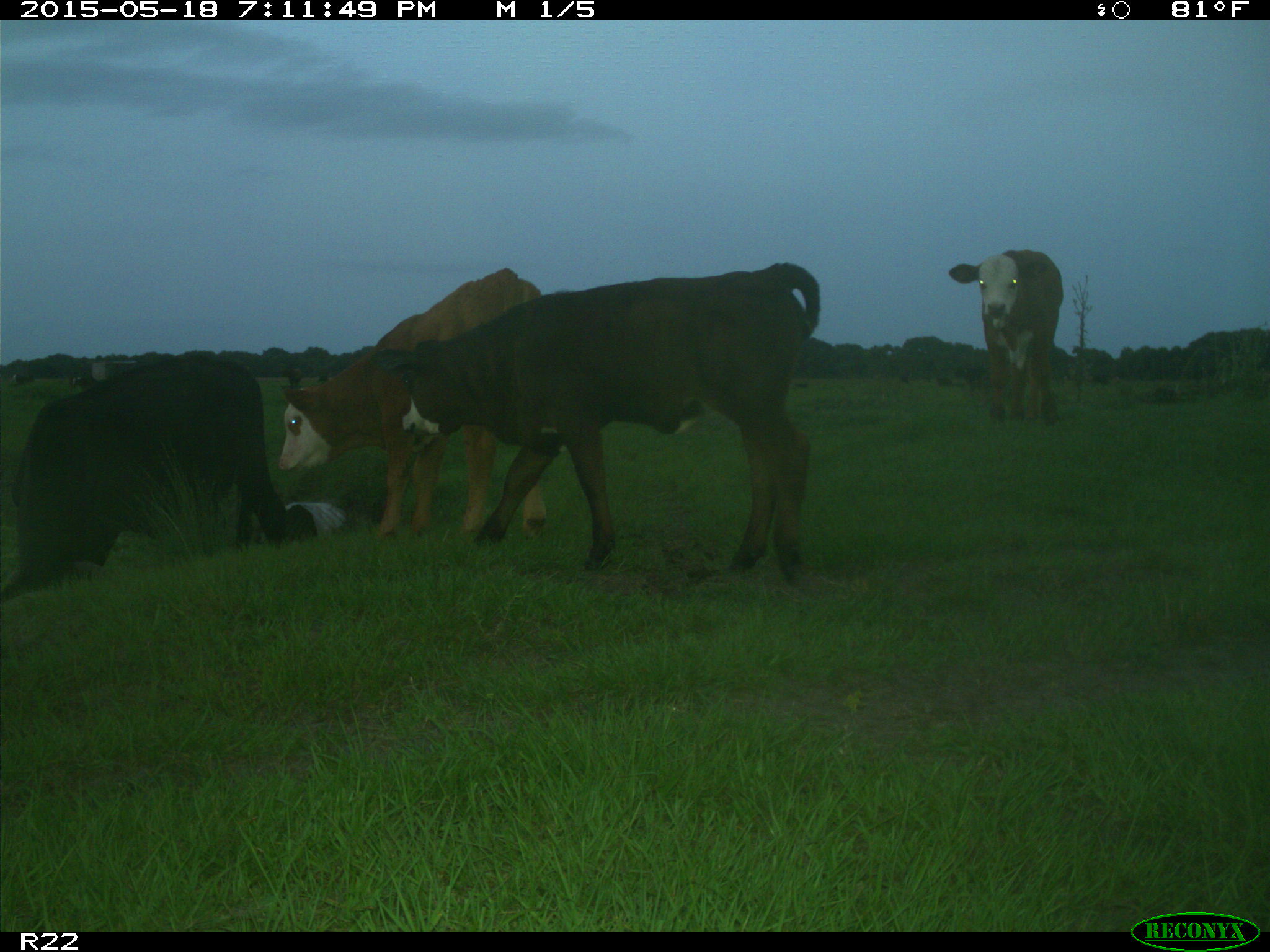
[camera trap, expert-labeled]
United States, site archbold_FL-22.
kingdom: Animalia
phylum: Chordata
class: Mammalia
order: Artiodactyla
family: Bovidae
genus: Bos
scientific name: Bos taurus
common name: domestic cow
Bos taurus (domestic cow).